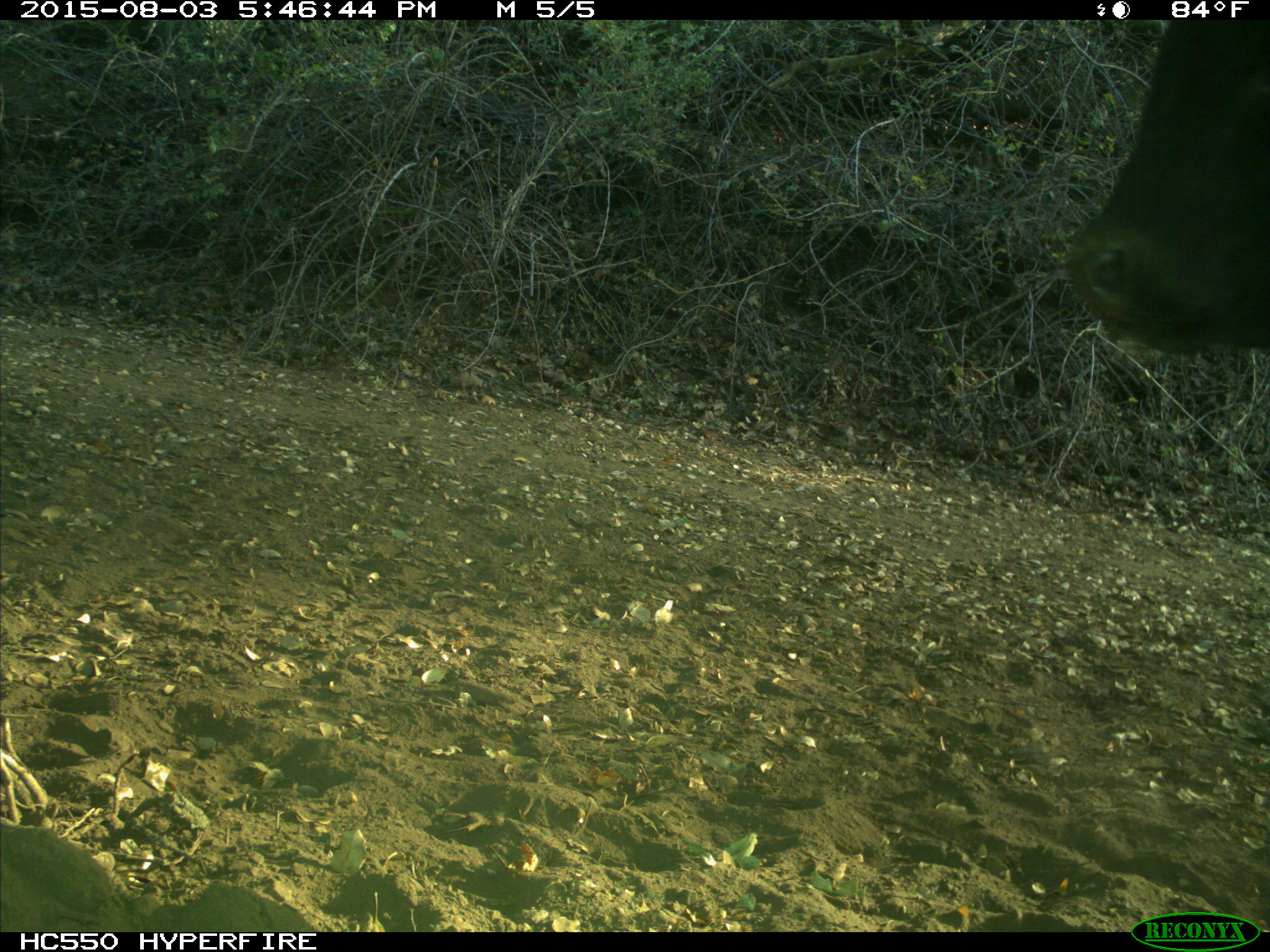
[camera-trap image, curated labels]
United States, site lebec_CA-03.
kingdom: Animalia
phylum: Chordata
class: Mammalia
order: Artiodactyla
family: Bovidae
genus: Bos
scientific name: Bos taurus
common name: domestic cow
Bos taurus (domestic cow).